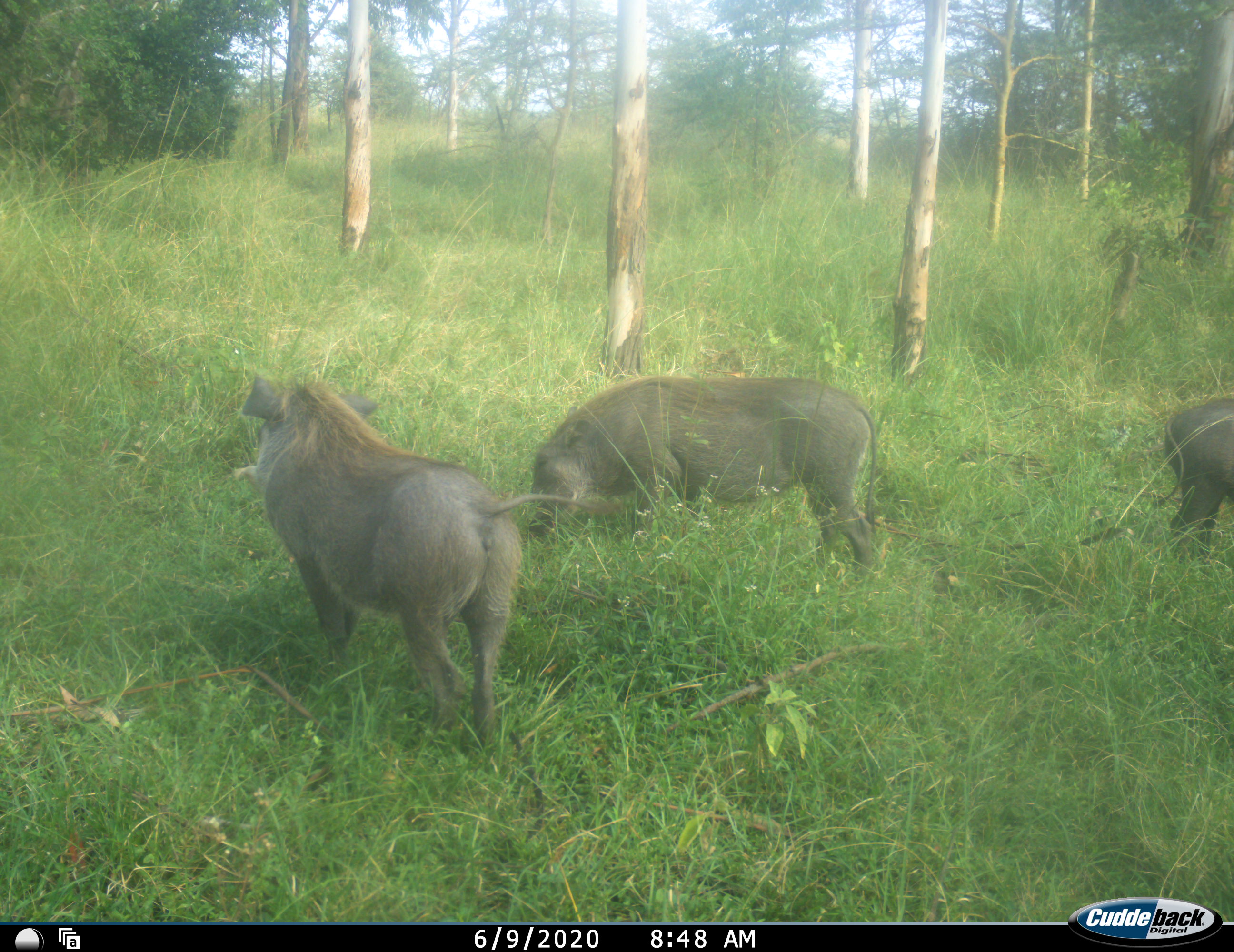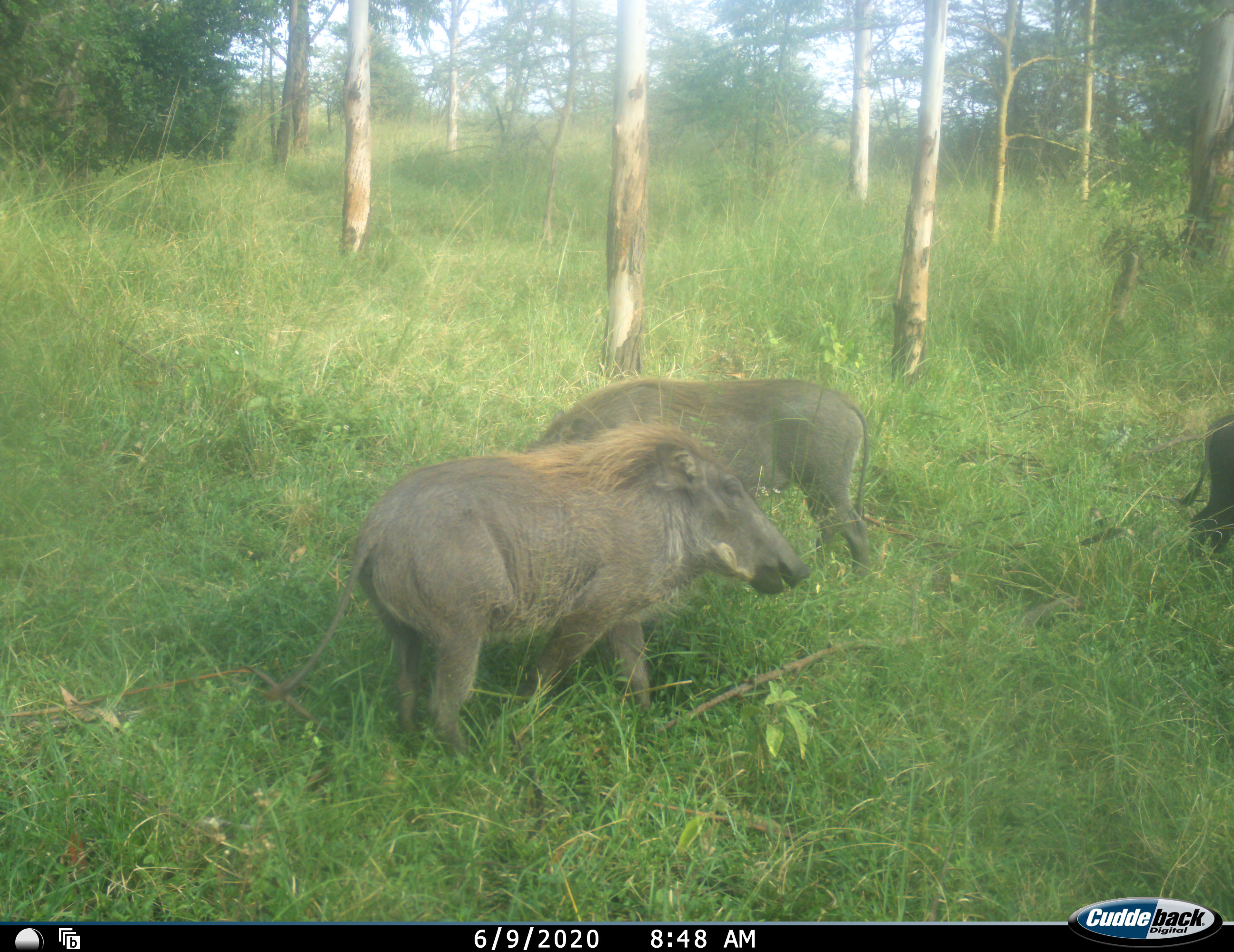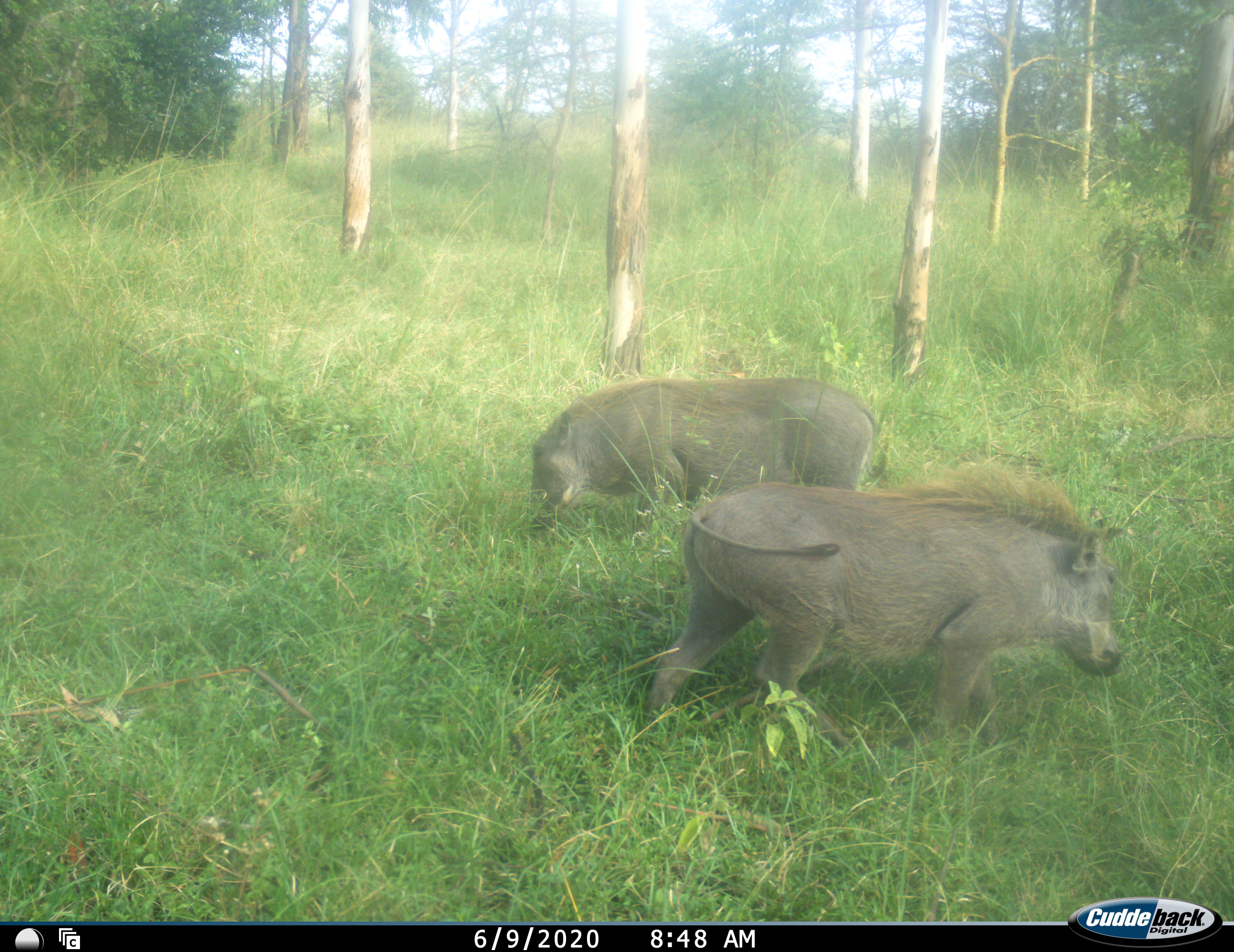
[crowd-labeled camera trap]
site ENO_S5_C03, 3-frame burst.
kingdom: Animalia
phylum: Chordata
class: Mammalia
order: Artiodactyla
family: Suidae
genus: Phacochoerus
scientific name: Phacochoerus africanus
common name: warthog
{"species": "warthog (Phacochoerus africanus)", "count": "3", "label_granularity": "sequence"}